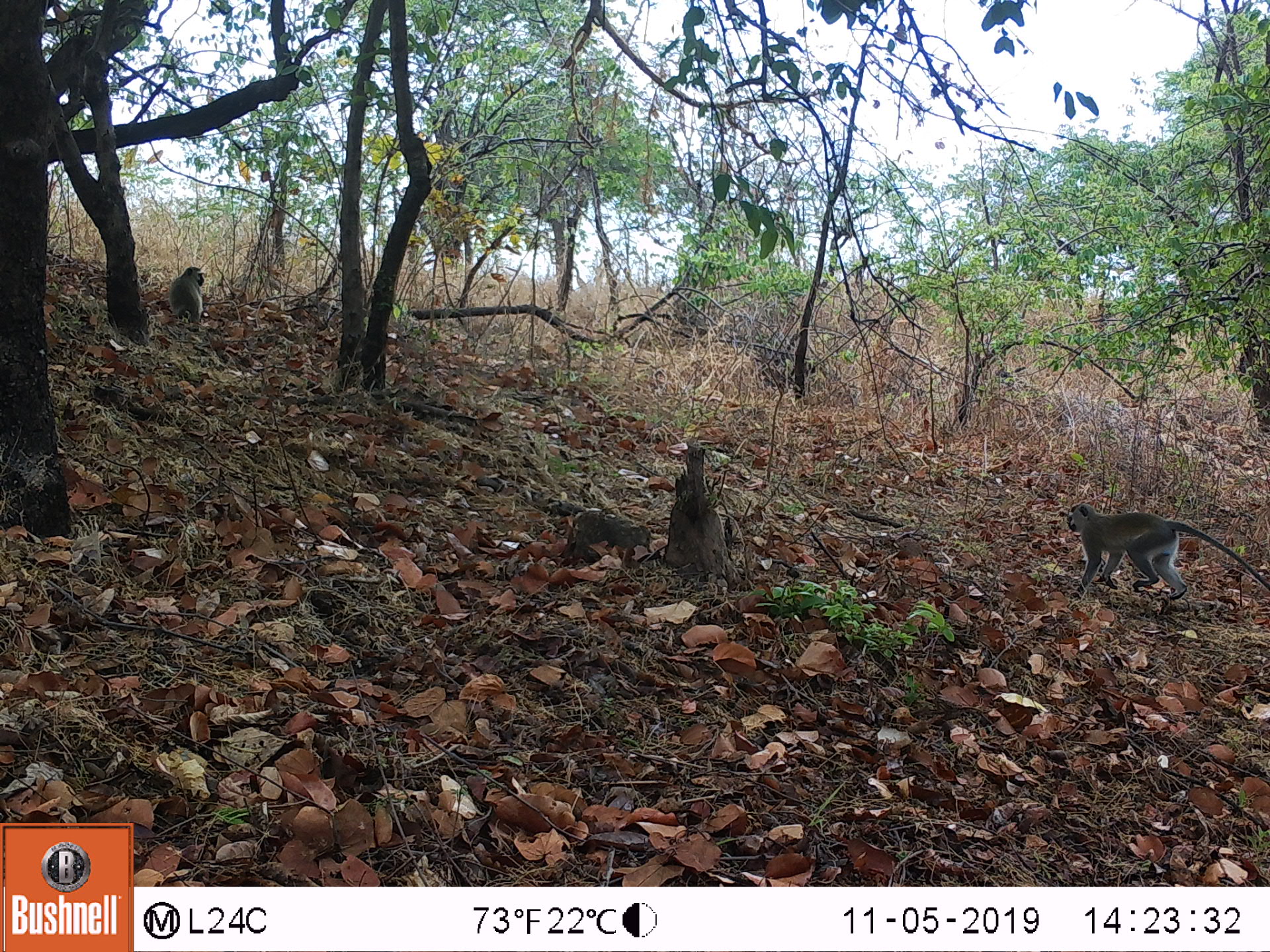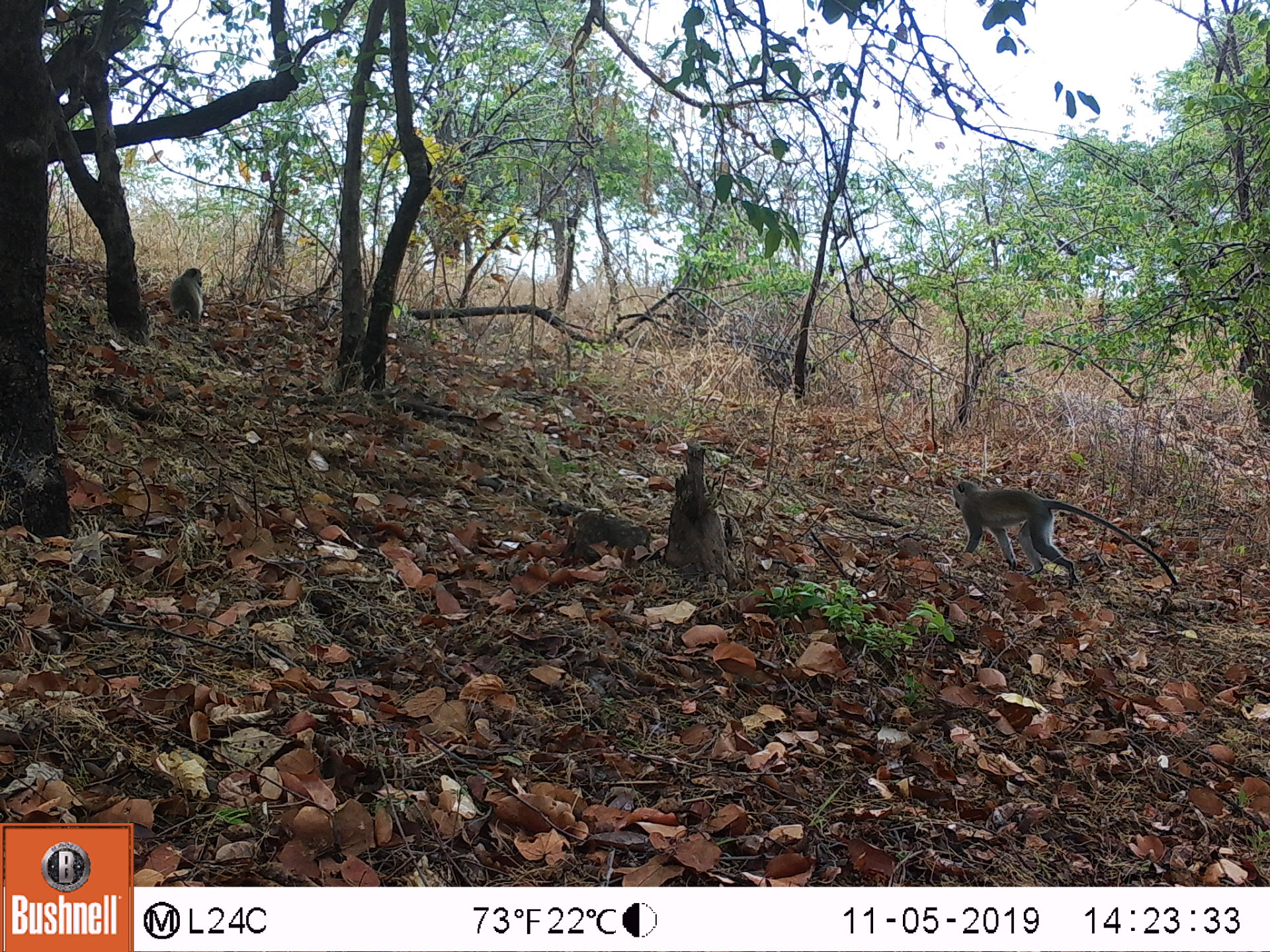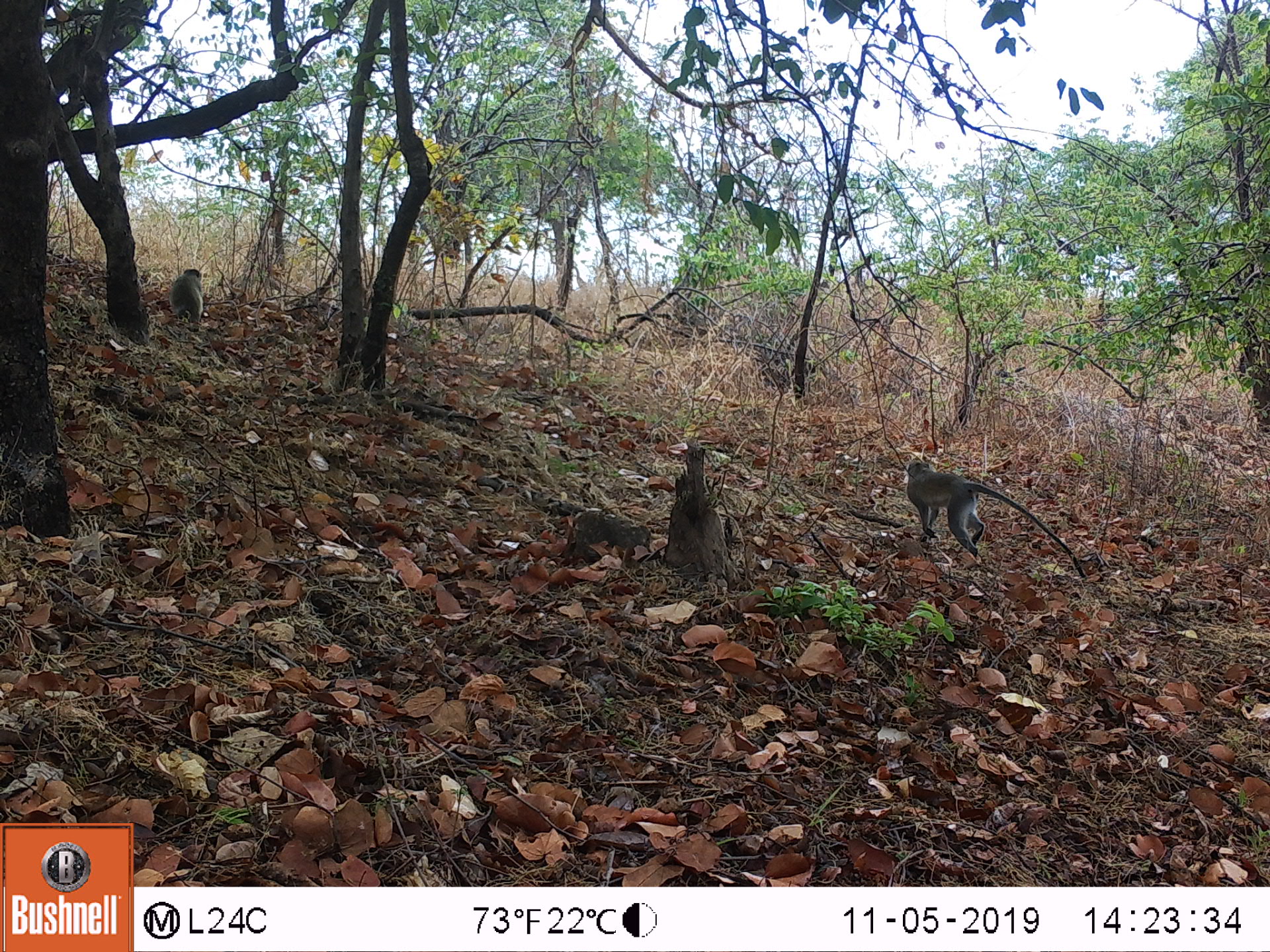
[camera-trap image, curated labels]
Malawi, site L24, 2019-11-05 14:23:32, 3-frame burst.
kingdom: Animalia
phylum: Chordata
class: Mammalia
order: Primates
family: Cercopithecidae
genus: Chlorocebus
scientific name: Chlorocebus pygerythrus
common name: vervet monkey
Vervet monkey (Chlorocebus pygerythrus), count 2.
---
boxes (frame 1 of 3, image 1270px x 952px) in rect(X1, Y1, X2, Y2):
vervet monkey: rect(1061, 498, 1262, 603); rect(158, 258, 216, 330)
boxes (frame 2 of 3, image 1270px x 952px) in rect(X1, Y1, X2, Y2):
vervet monkey: rect(939, 471, 1170, 586); rect(162, 259, 214, 330)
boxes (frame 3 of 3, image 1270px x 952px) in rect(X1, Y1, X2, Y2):
vervet monkey: rect(899, 454, 1086, 576); rect(163, 266, 217, 337)